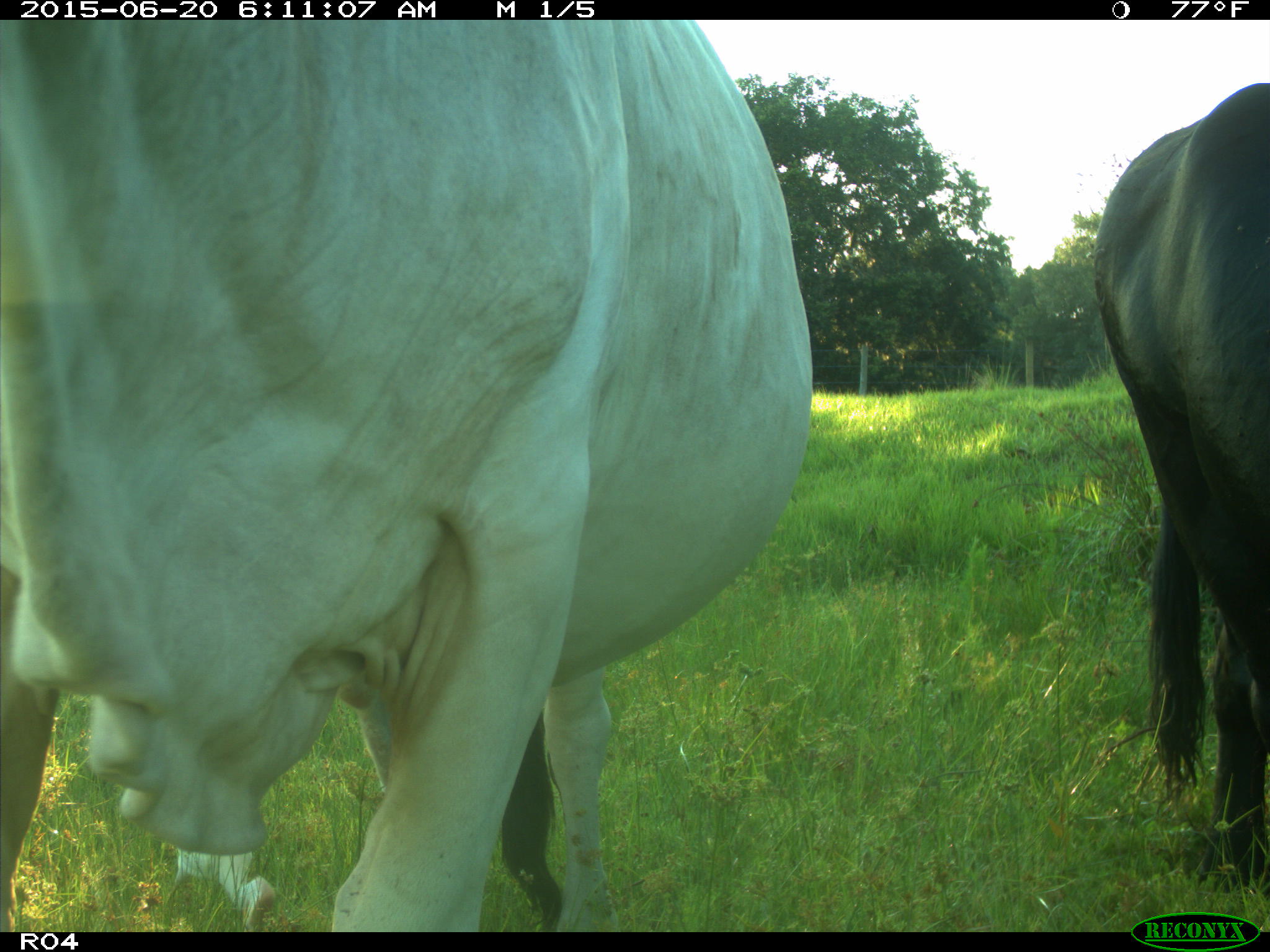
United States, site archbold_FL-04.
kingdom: Animalia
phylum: Chordata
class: Mammalia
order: Artiodactyla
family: Bovidae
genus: Bos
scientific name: Bos taurus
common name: domestic cow